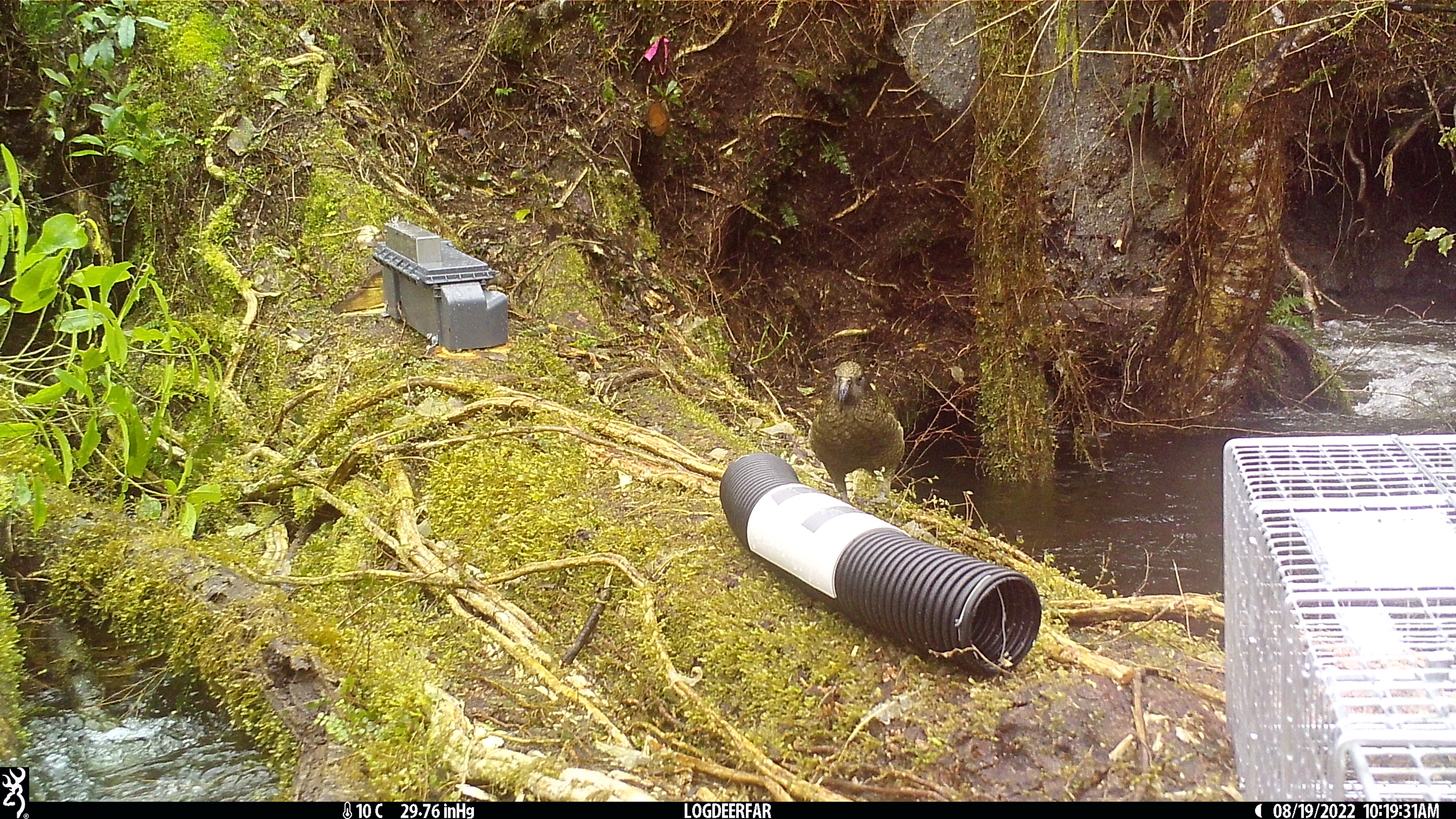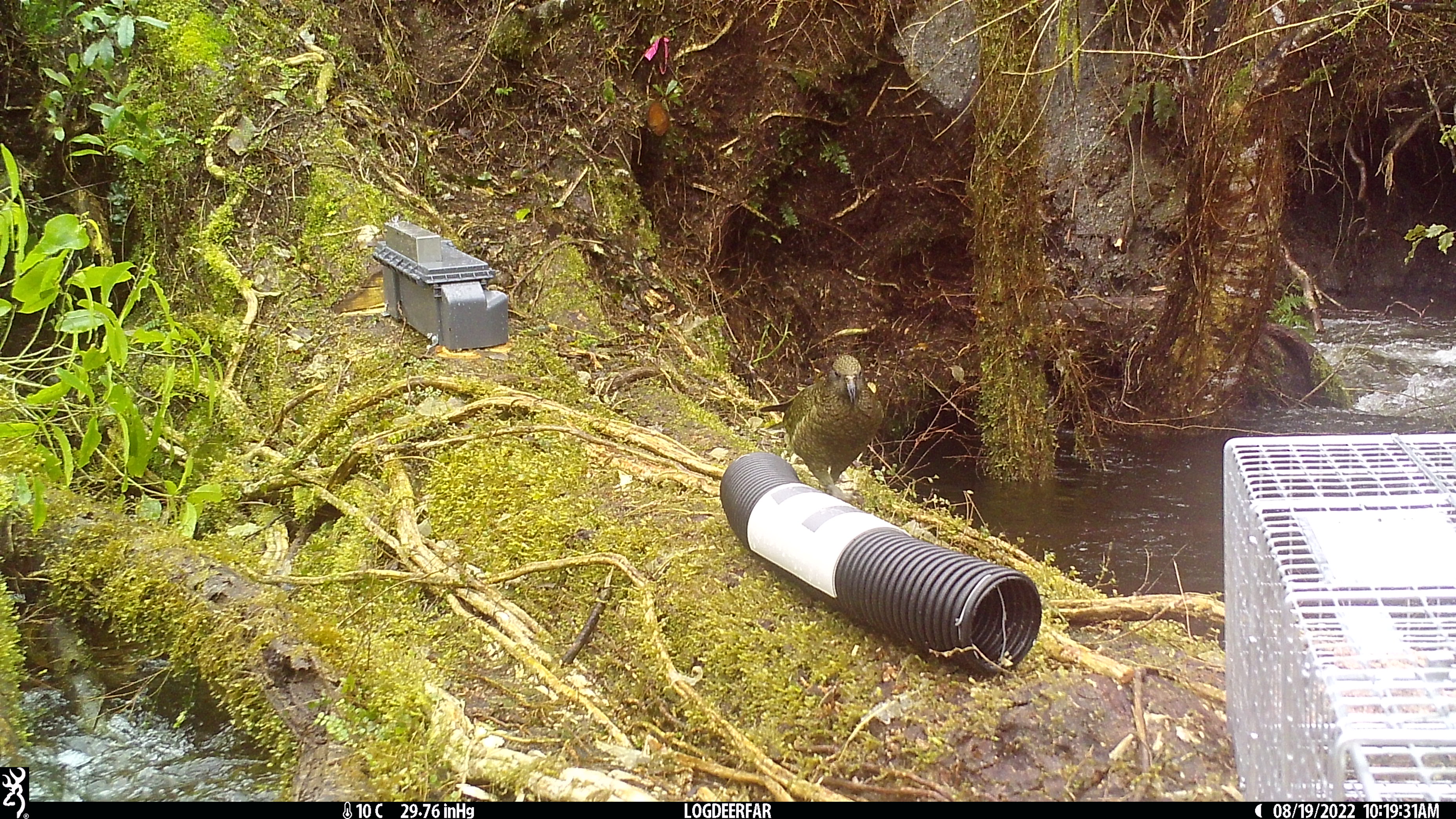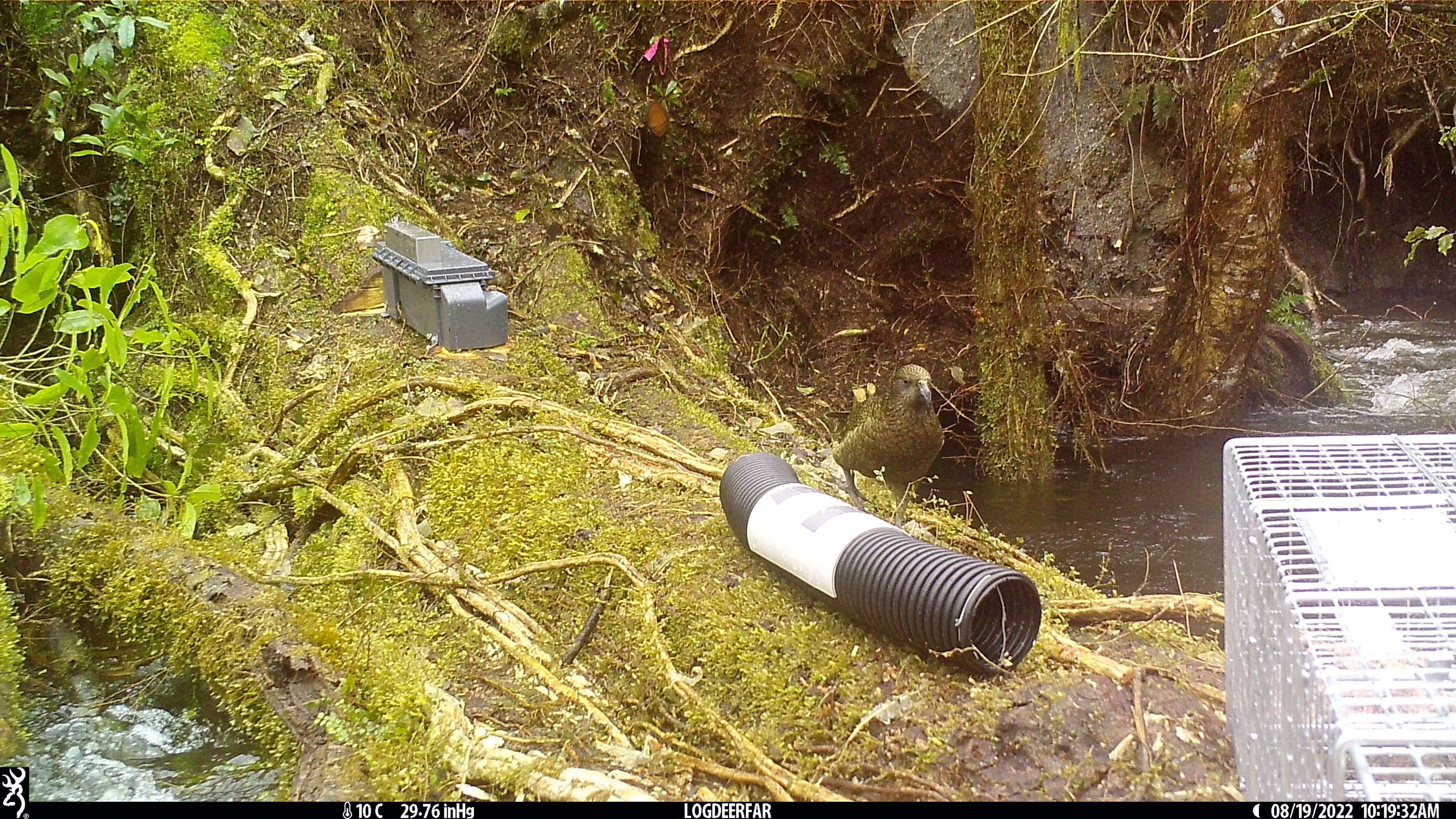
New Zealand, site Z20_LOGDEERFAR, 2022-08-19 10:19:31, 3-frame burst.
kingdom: Animalia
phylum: Chordata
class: Aves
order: Psittaciformes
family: Strigopidae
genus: Nestor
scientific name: Nestor notabilis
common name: kea